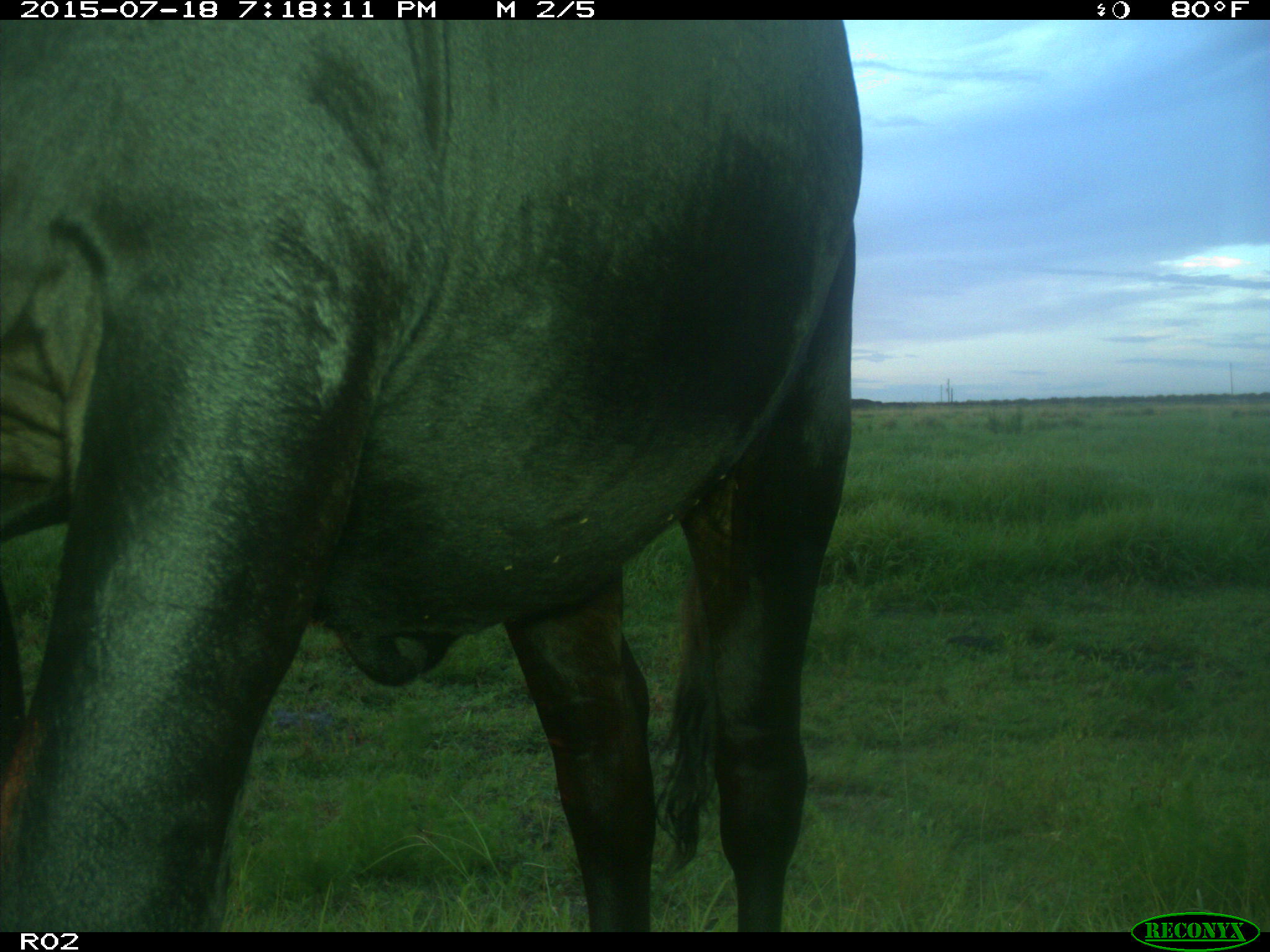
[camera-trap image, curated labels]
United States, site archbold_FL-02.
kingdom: Animalia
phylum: Chordata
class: Mammalia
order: Artiodactyla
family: Bovidae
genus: Bos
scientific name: Bos taurus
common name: domestic cow